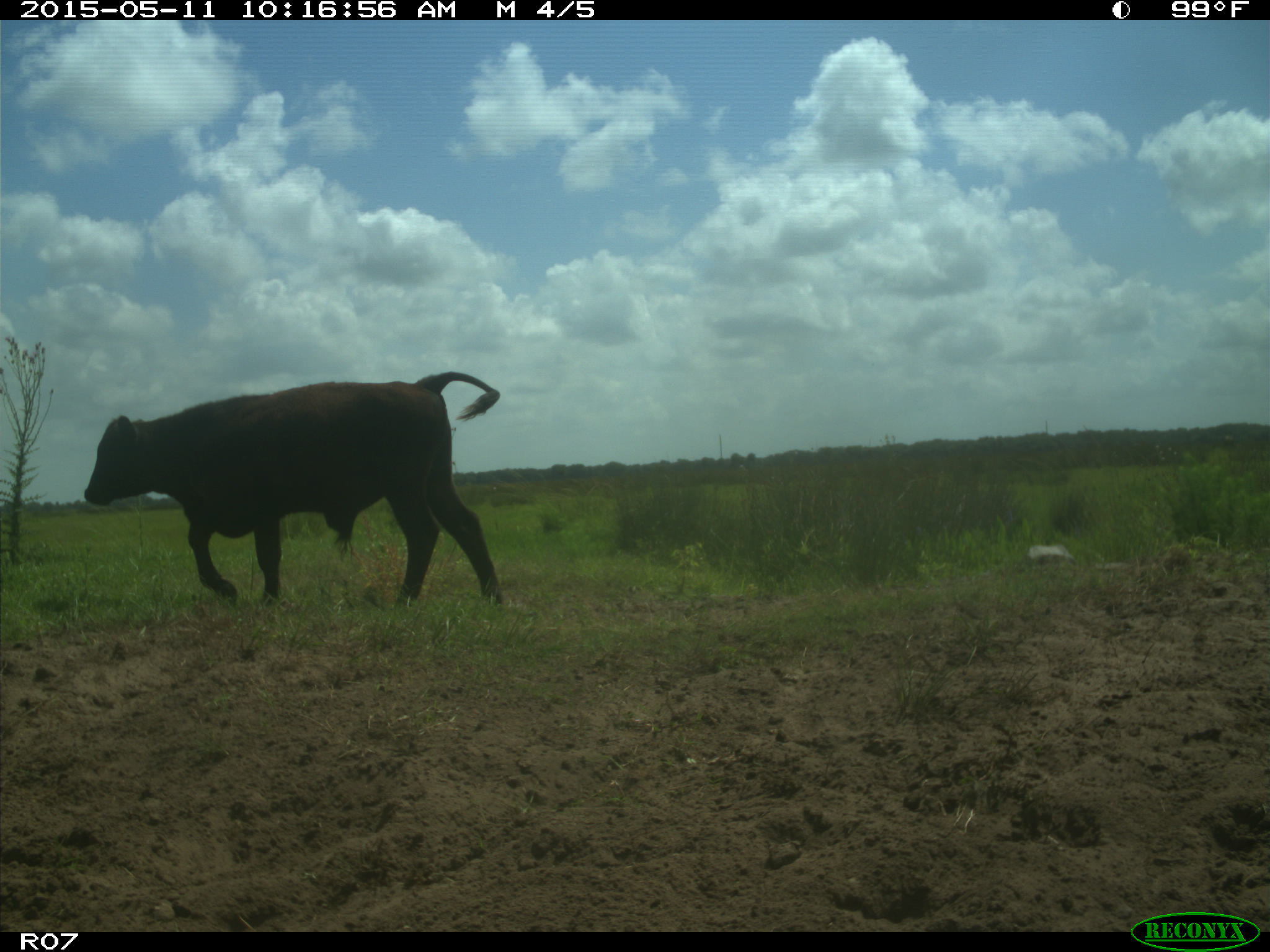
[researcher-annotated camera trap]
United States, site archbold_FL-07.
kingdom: Animalia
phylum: Chordata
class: Mammalia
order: Artiodactyla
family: Bovidae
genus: Bos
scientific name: Bos taurus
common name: domestic cow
Bos taurus (domestic cow).